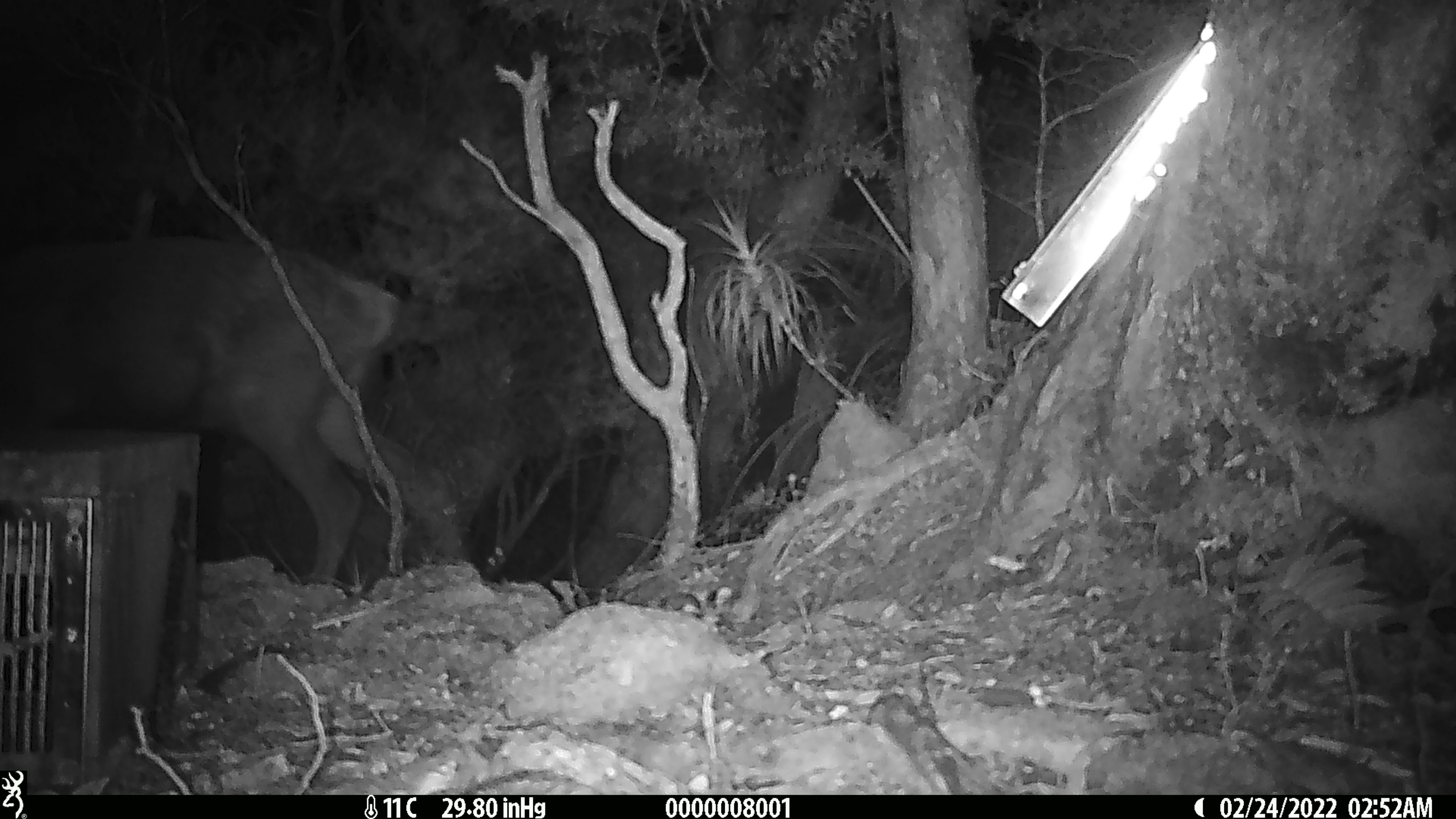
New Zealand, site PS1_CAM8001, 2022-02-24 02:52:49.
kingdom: Animalia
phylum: Chordata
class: Mammalia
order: Artiodactyla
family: Cervidae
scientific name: Cervidae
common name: deer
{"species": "deer (Cervidae)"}